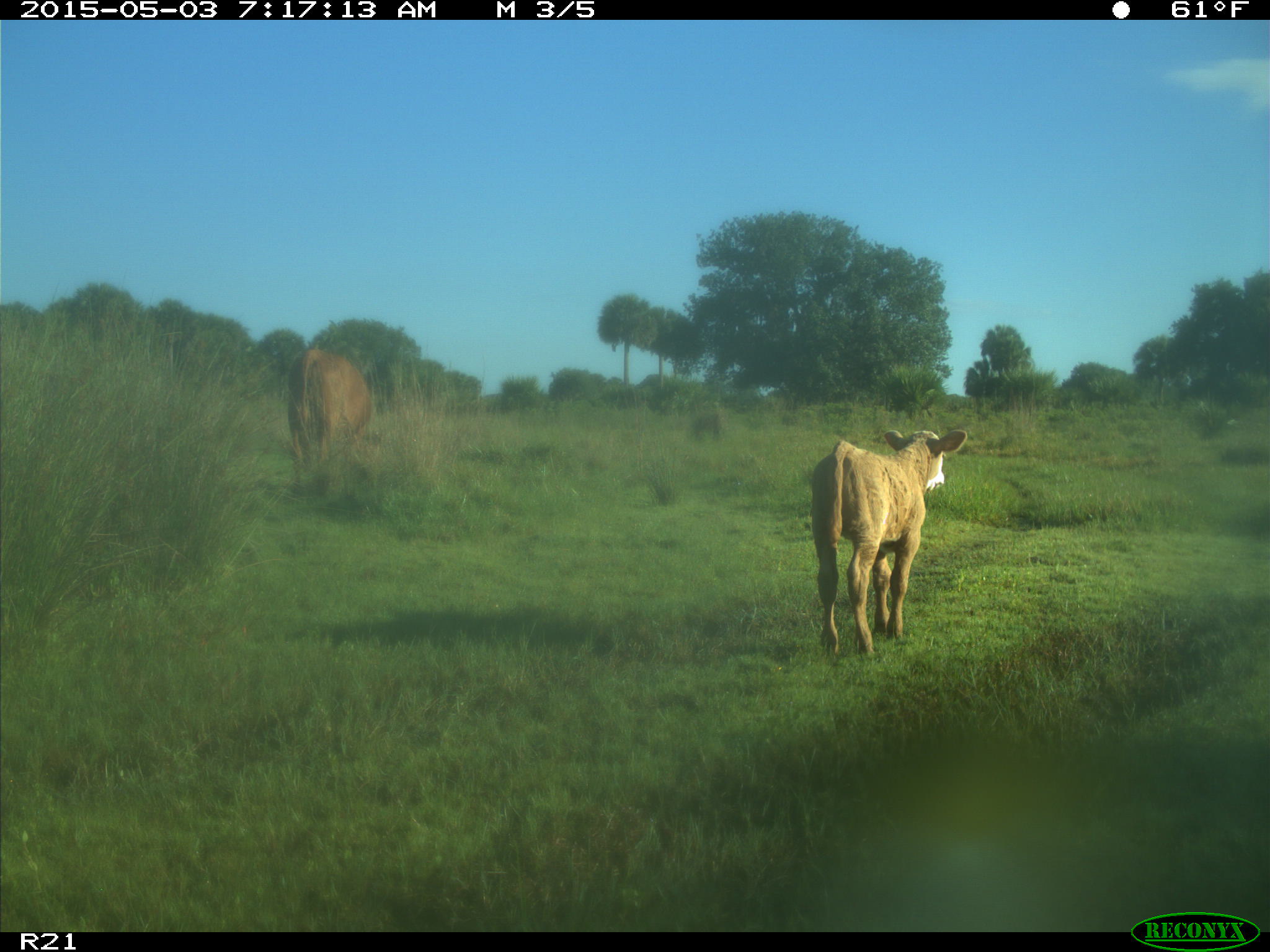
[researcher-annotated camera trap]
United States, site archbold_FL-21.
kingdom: Animalia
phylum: Chordata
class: Mammalia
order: Artiodactyla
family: Bovidae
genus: Bos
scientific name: Bos taurus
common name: domestic cow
Bos taurus (domestic cow).